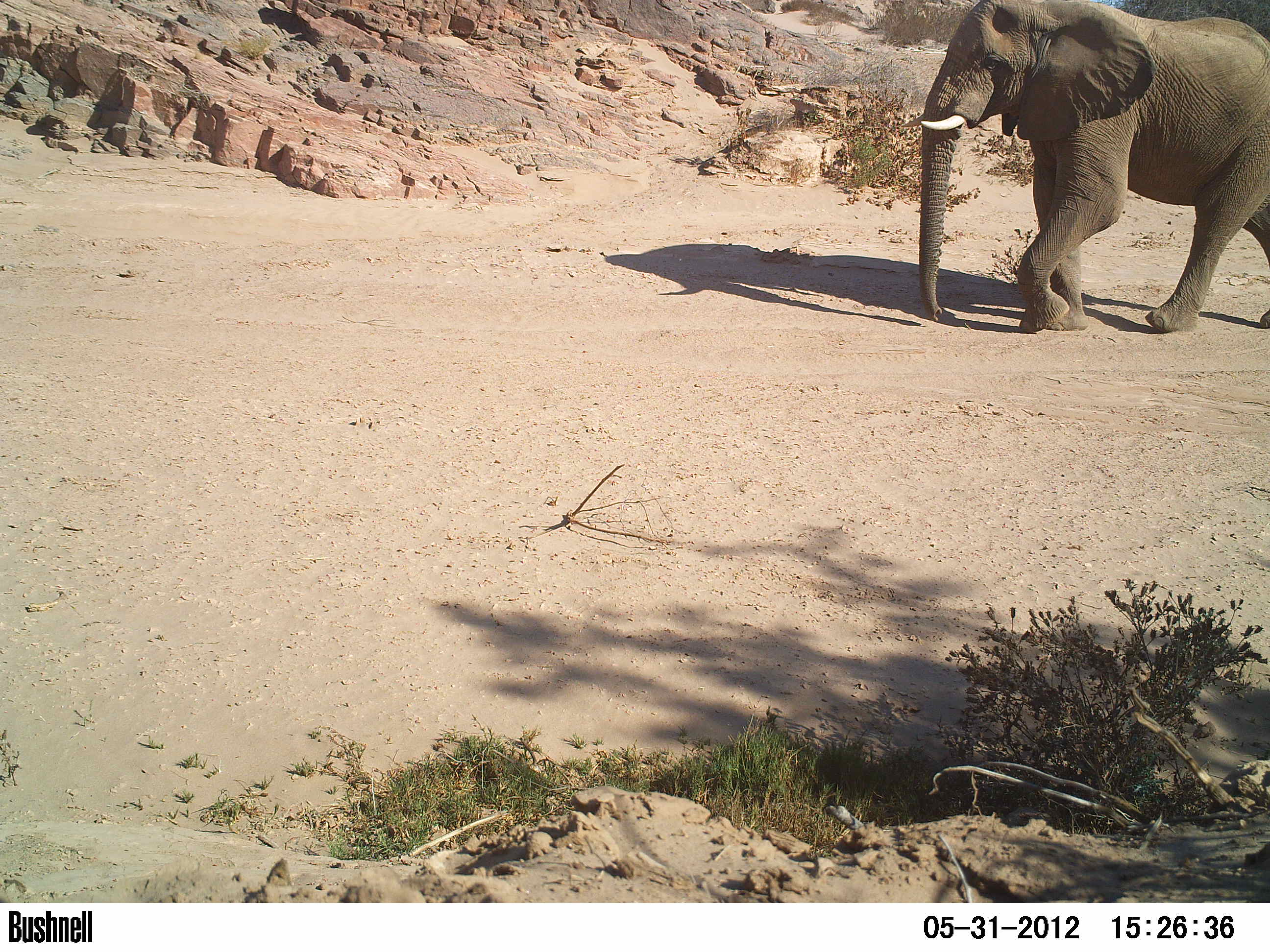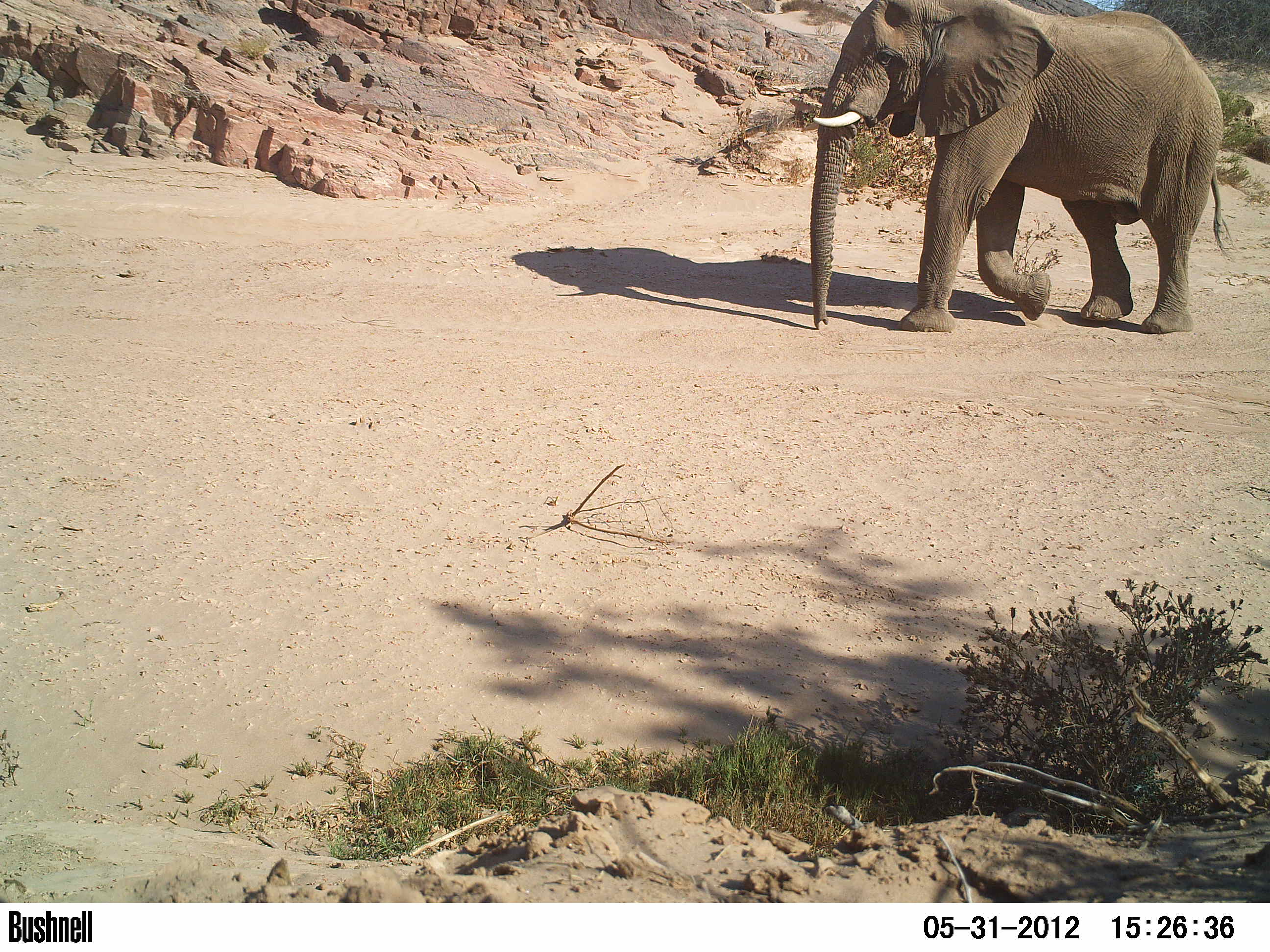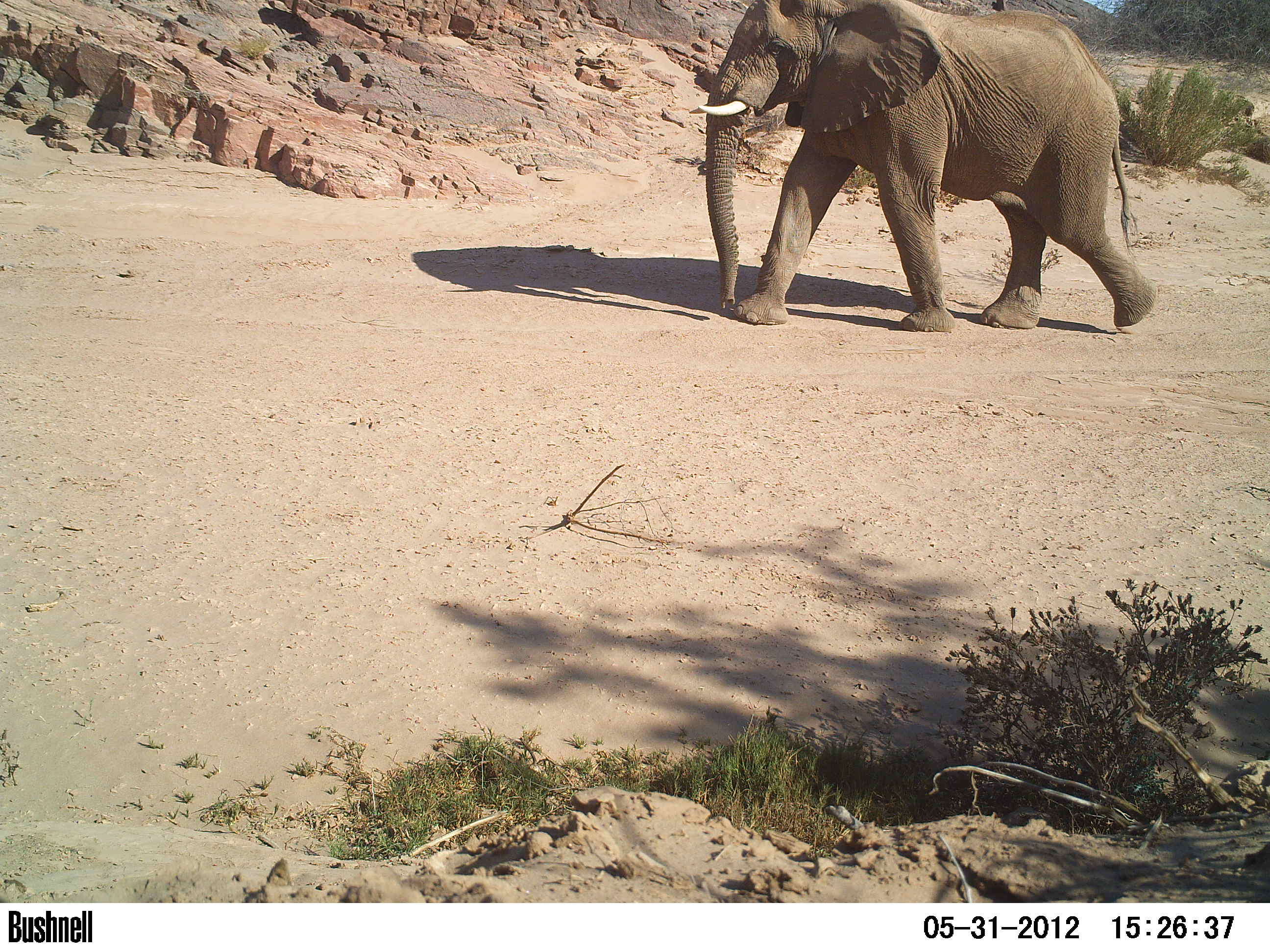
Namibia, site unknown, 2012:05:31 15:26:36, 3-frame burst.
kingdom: Animalia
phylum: Chordata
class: Mammalia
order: Proboscidea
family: Elephantidae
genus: Loxodonta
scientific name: Loxodonta africana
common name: african elephant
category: loxodanta africana